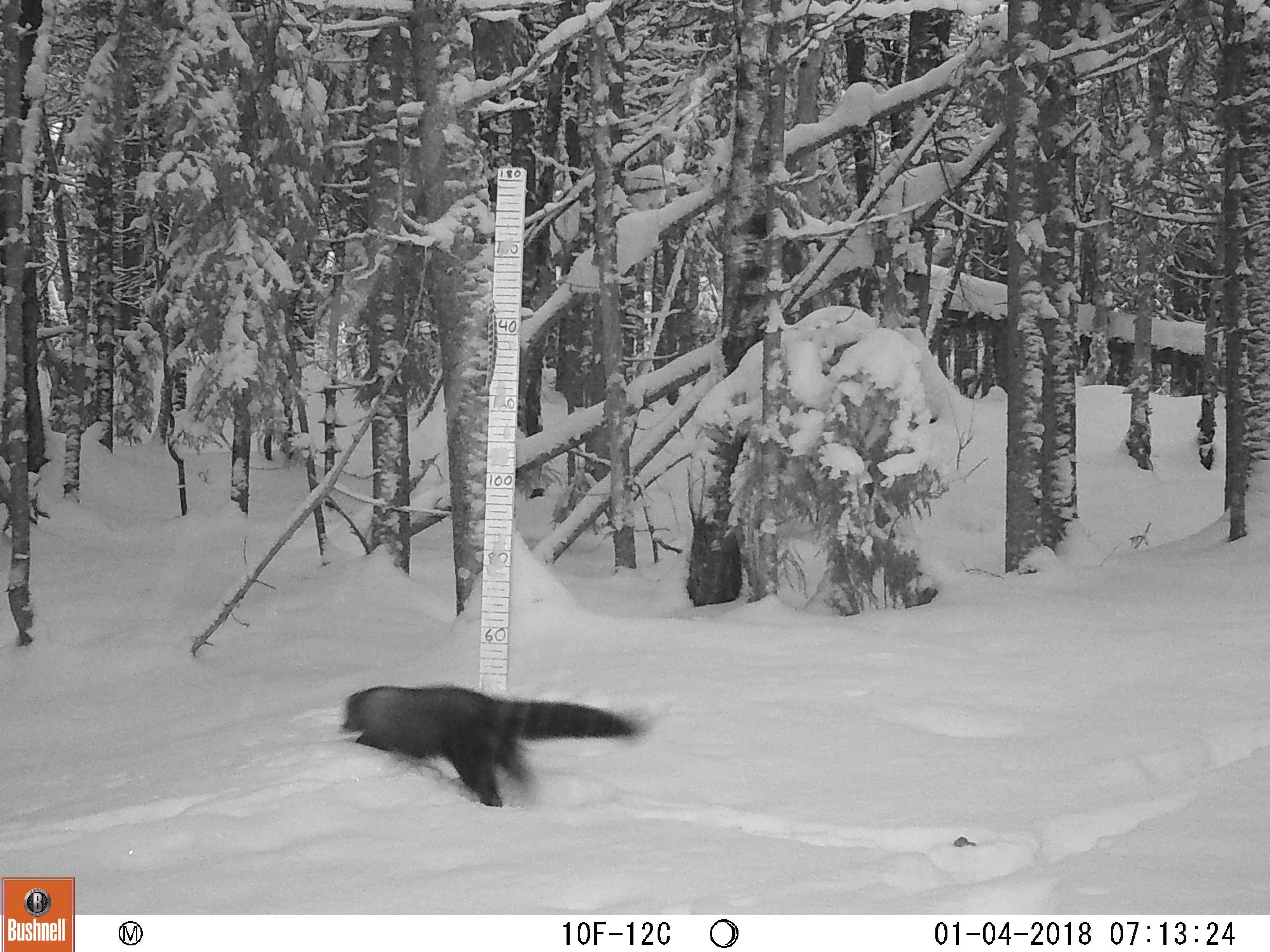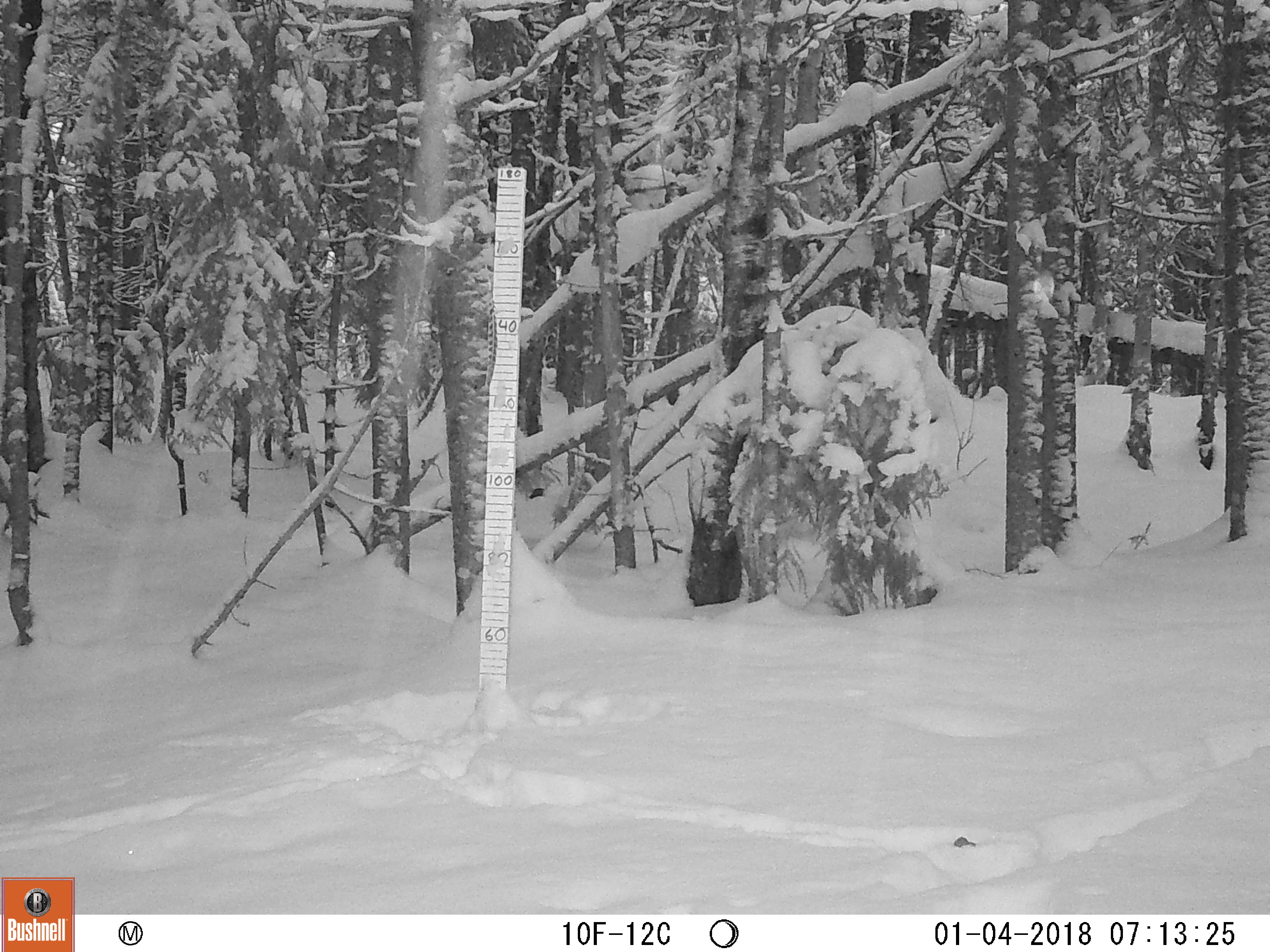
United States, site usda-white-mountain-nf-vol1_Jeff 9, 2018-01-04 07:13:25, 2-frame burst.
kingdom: Animalia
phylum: Chordata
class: Mammalia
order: Carnivora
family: Mustelidae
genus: Pekania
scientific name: Pekania pennanti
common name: fisher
Fisher (Pekania pennanti).